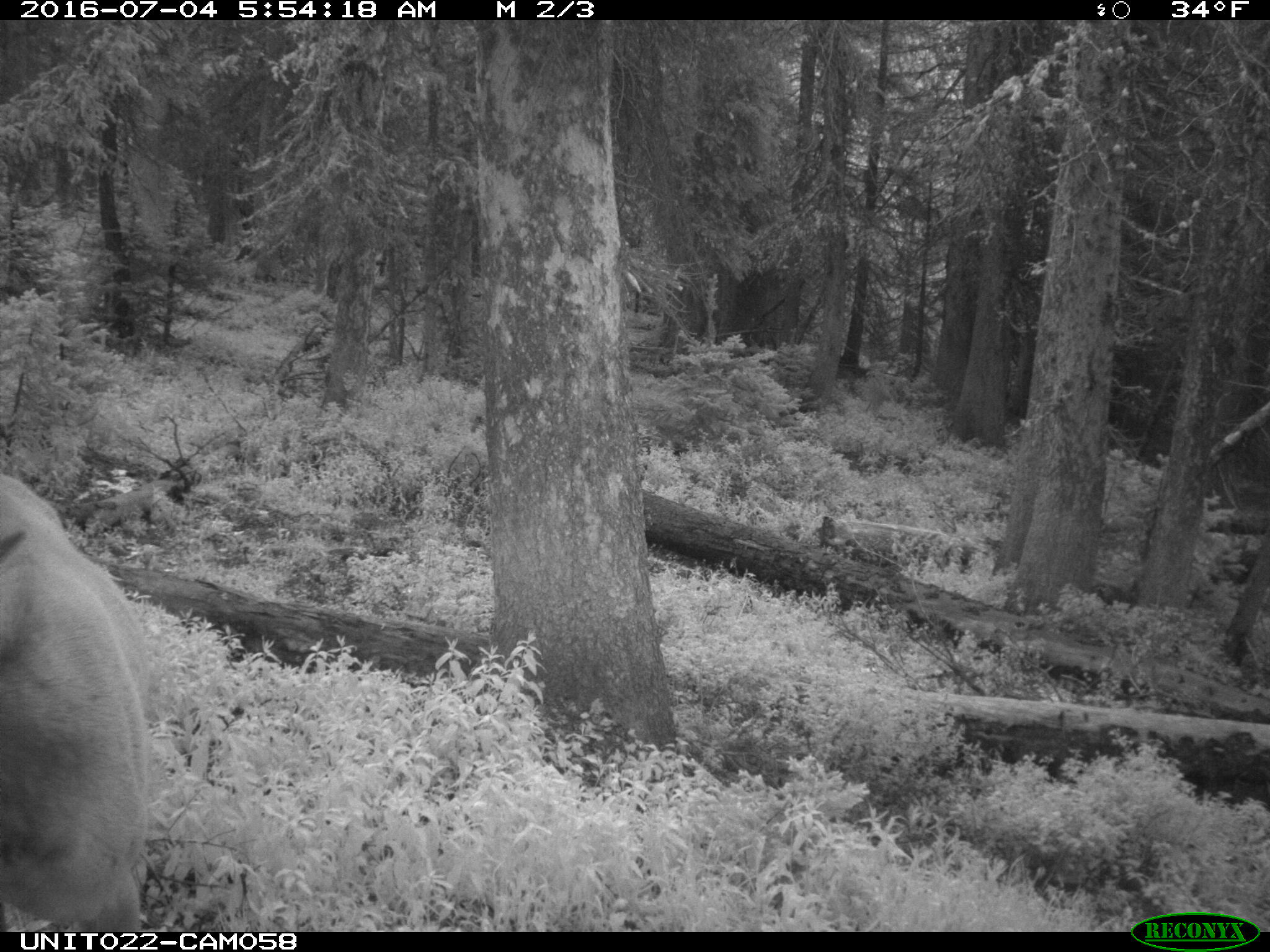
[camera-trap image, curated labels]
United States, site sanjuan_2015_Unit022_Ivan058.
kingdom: Animalia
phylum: Chordata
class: Mammalia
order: Artiodactyla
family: Cervidae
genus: Cervus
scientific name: Cervus elaphus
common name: red deer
Cervus elaphus (red deer).